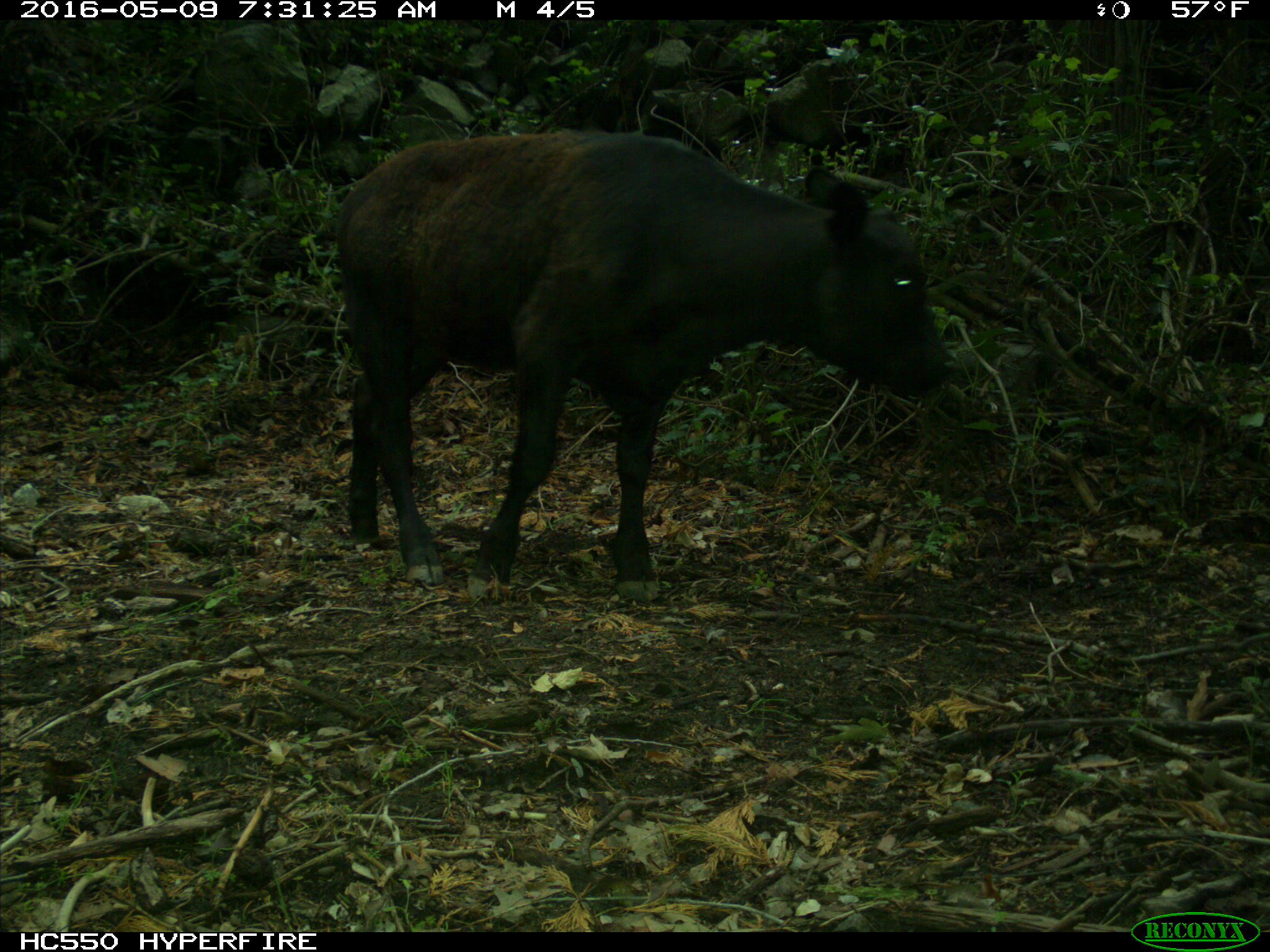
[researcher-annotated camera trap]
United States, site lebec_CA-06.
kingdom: Animalia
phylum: Chordata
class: Mammalia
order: Artiodactyla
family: Bovidae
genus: Bos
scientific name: Bos taurus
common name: domestic cow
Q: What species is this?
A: Bos taurus (domestic cow).